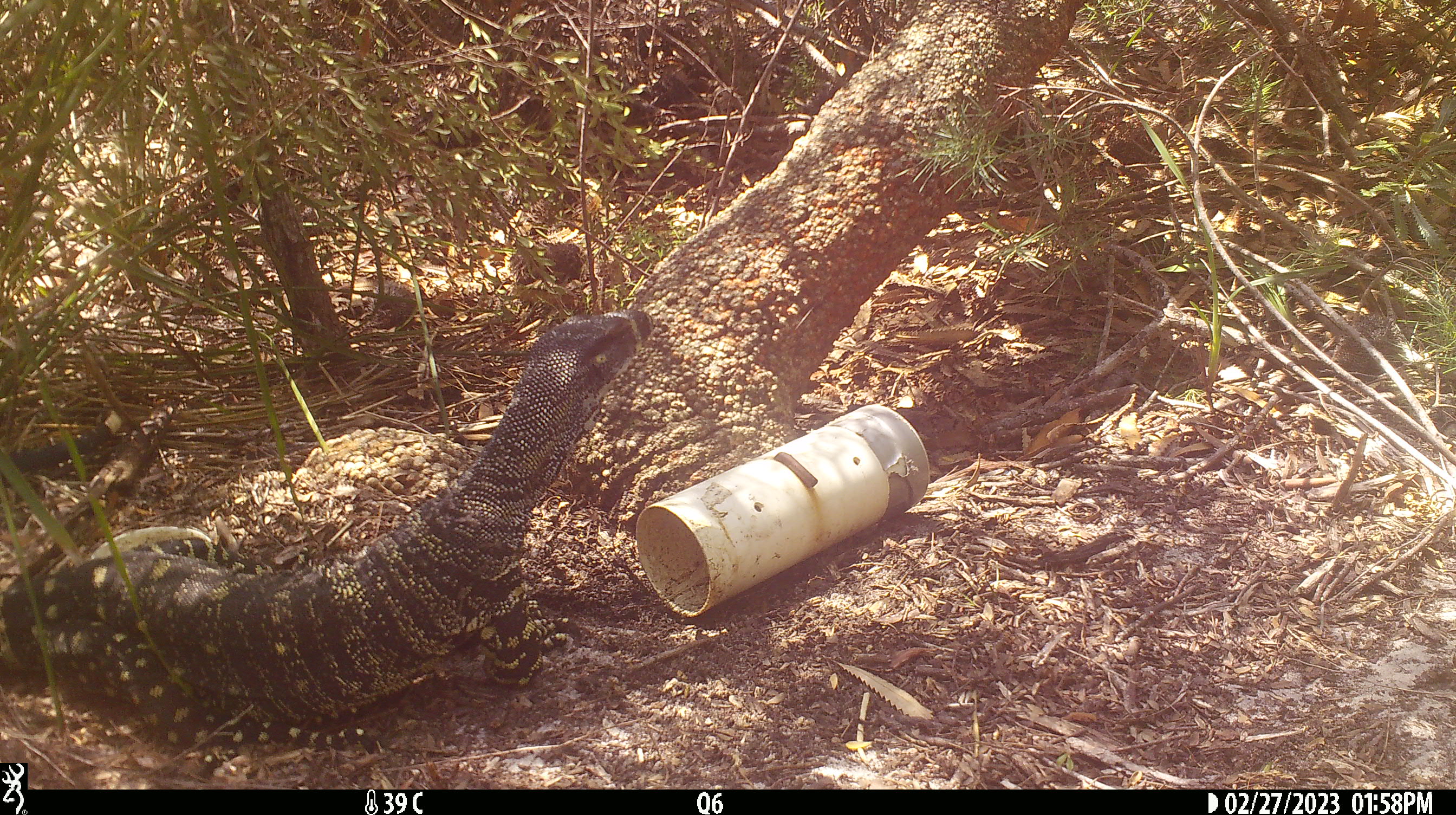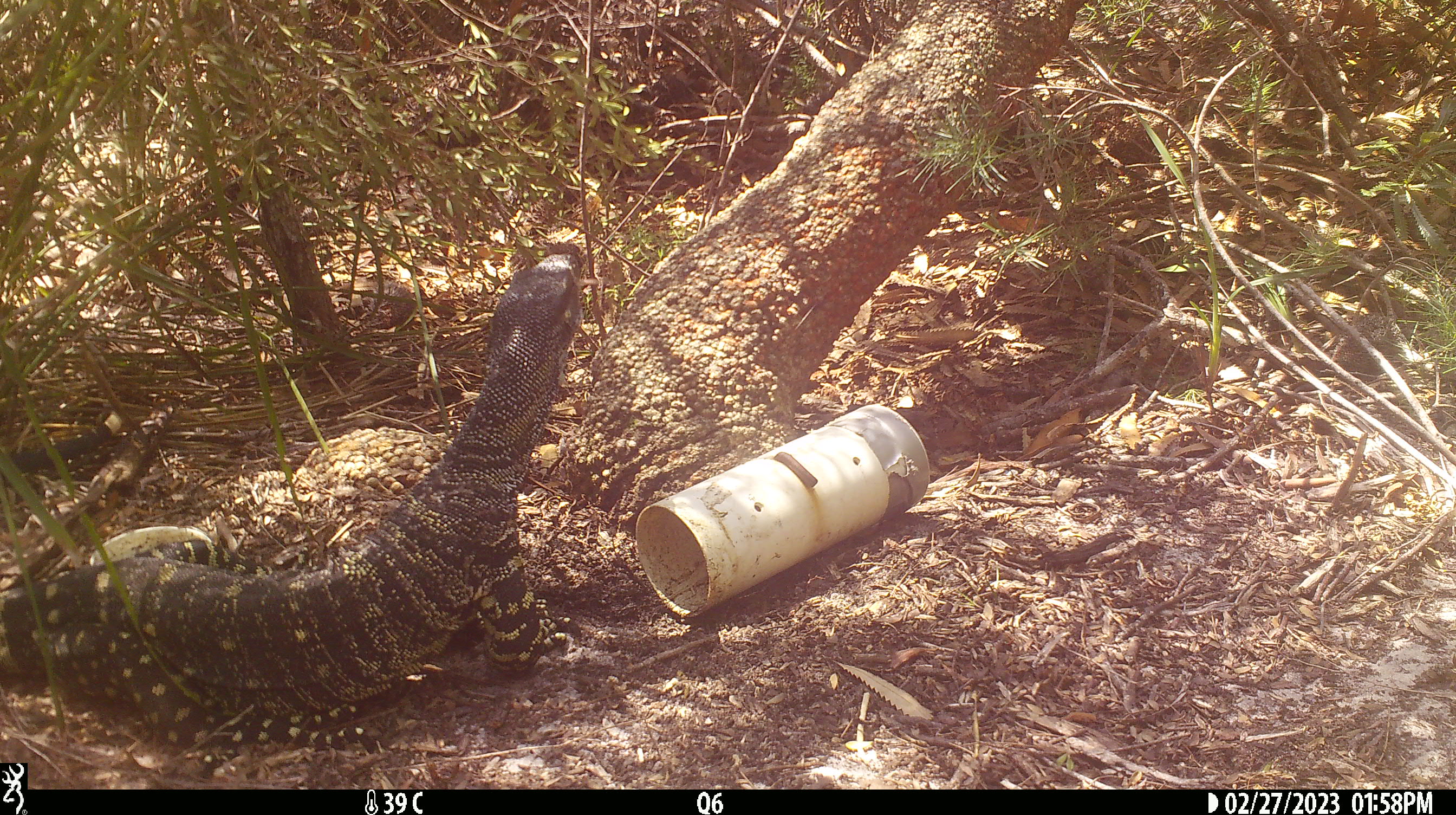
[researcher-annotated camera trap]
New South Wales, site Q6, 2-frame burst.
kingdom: Animalia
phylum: Chordata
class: Reptilia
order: Squamata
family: Varanidae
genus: Varanus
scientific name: Varanus varius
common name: lace monitor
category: goanna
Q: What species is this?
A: Goanna (lace monitor) (Varanus varius).